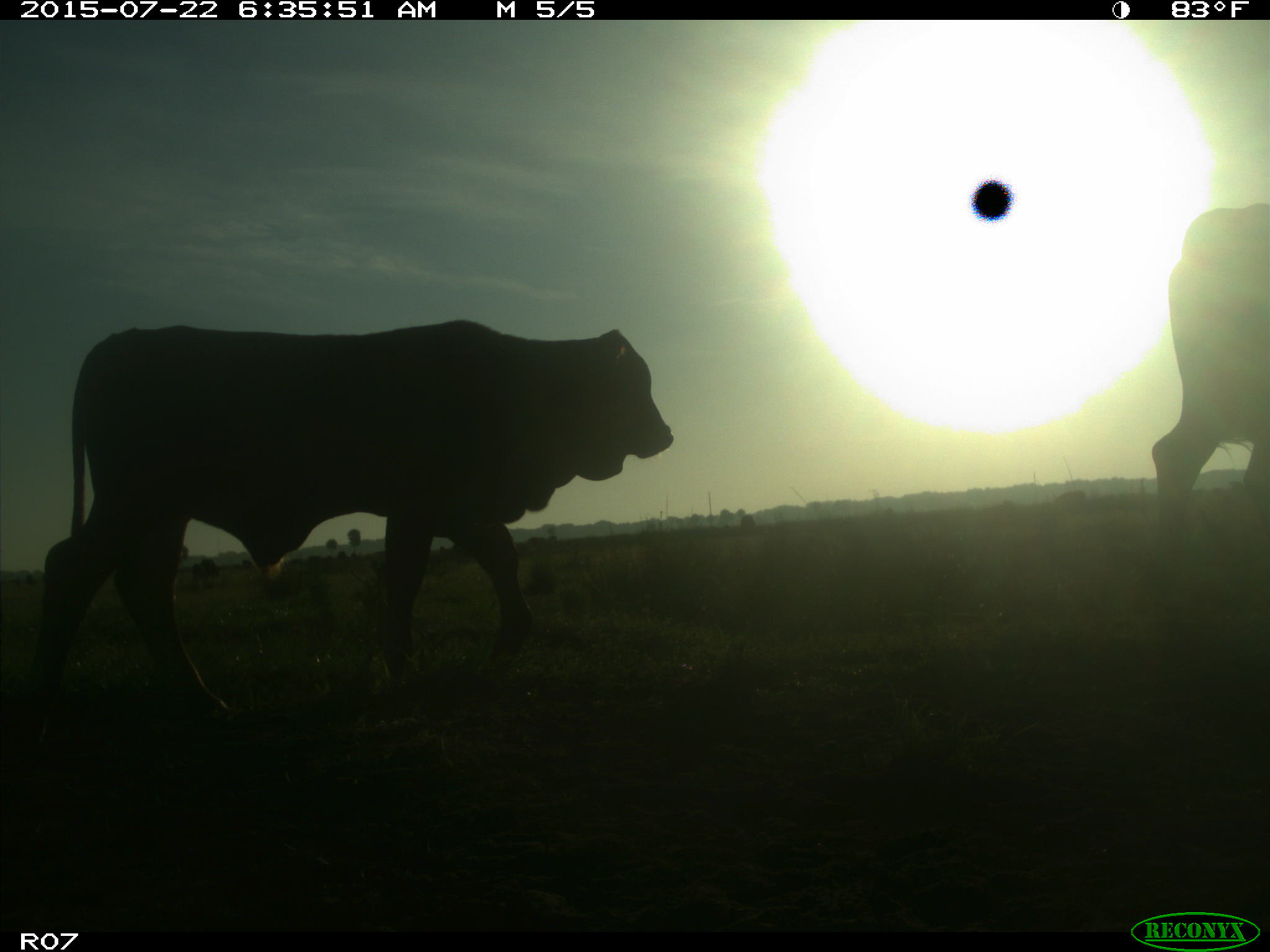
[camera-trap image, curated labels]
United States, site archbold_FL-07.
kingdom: Animalia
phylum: Chordata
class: Mammalia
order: Artiodactyla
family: Bovidae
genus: Bos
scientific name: Bos taurus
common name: domestic cow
Bos taurus (domestic cow).